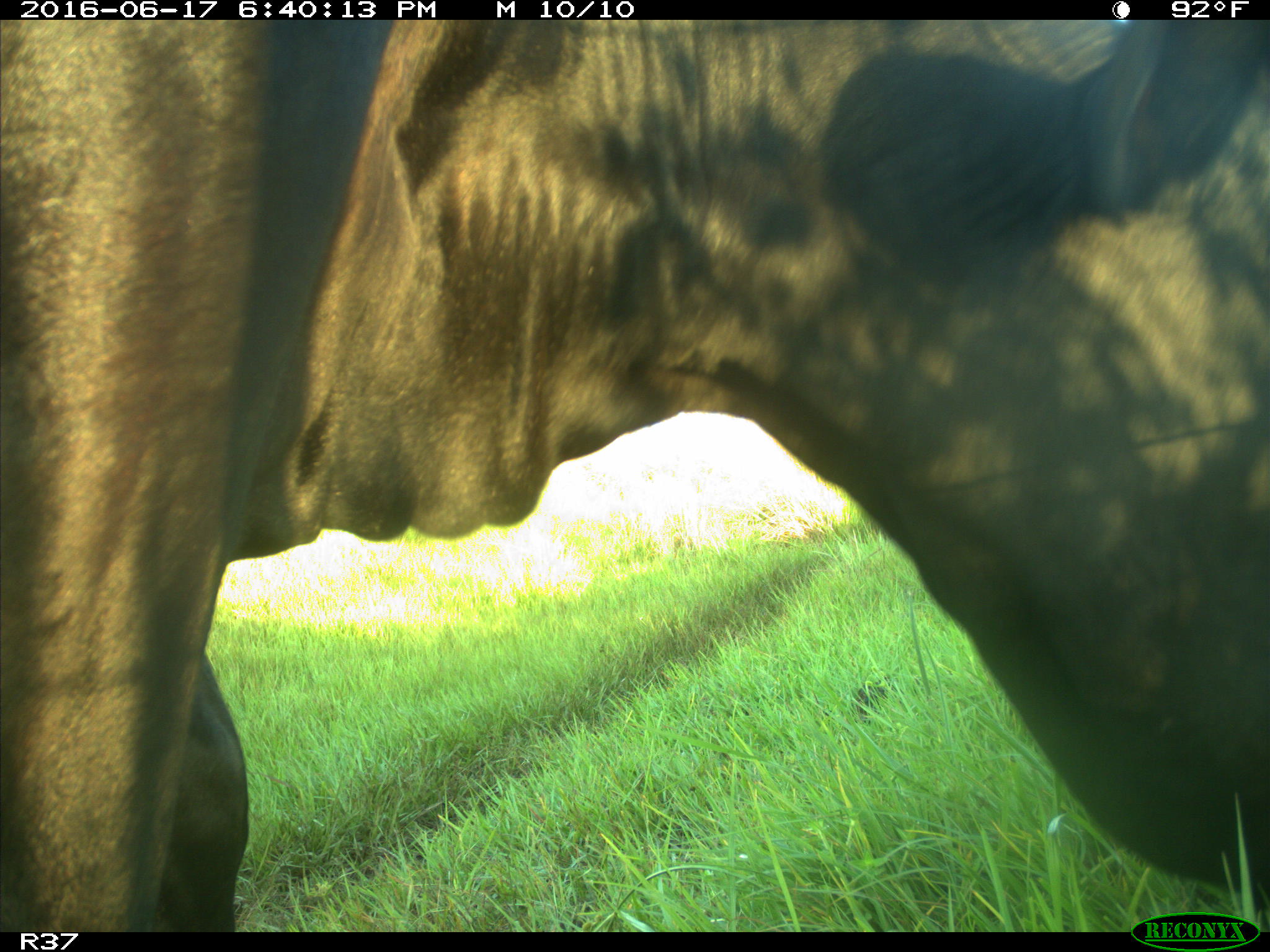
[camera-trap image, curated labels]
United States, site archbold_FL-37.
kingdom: Animalia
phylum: Chordata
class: Mammalia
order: Artiodactyla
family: Bovidae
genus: Bos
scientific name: Bos taurus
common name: domestic cow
Bos taurus (domestic cow).